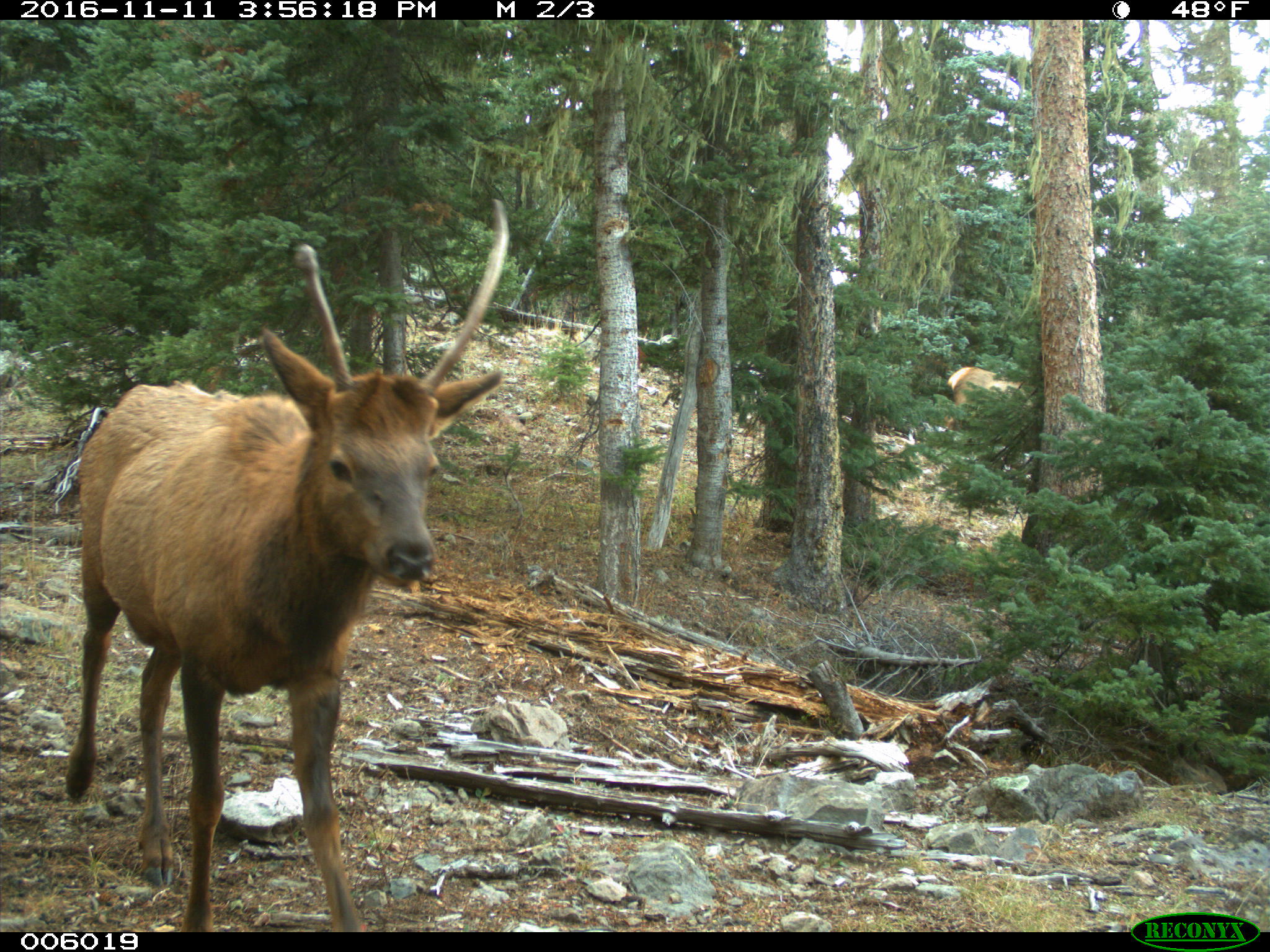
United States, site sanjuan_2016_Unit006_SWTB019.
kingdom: Animalia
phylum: Chordata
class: Mammalia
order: Artiodactyla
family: Cervidae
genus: Cervus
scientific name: Cervus elaphus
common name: red deer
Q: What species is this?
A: Cervus elaphus (red deer).